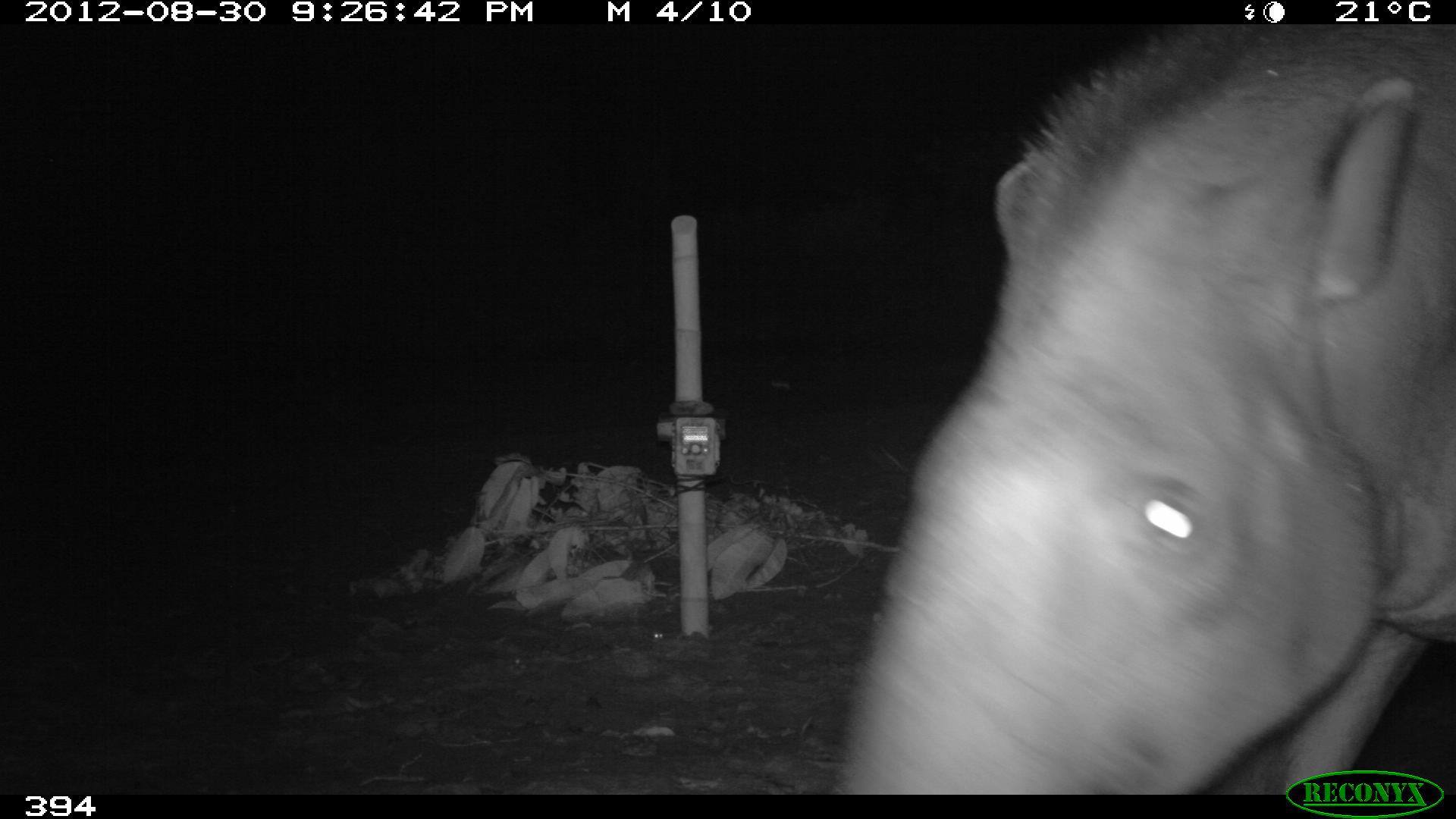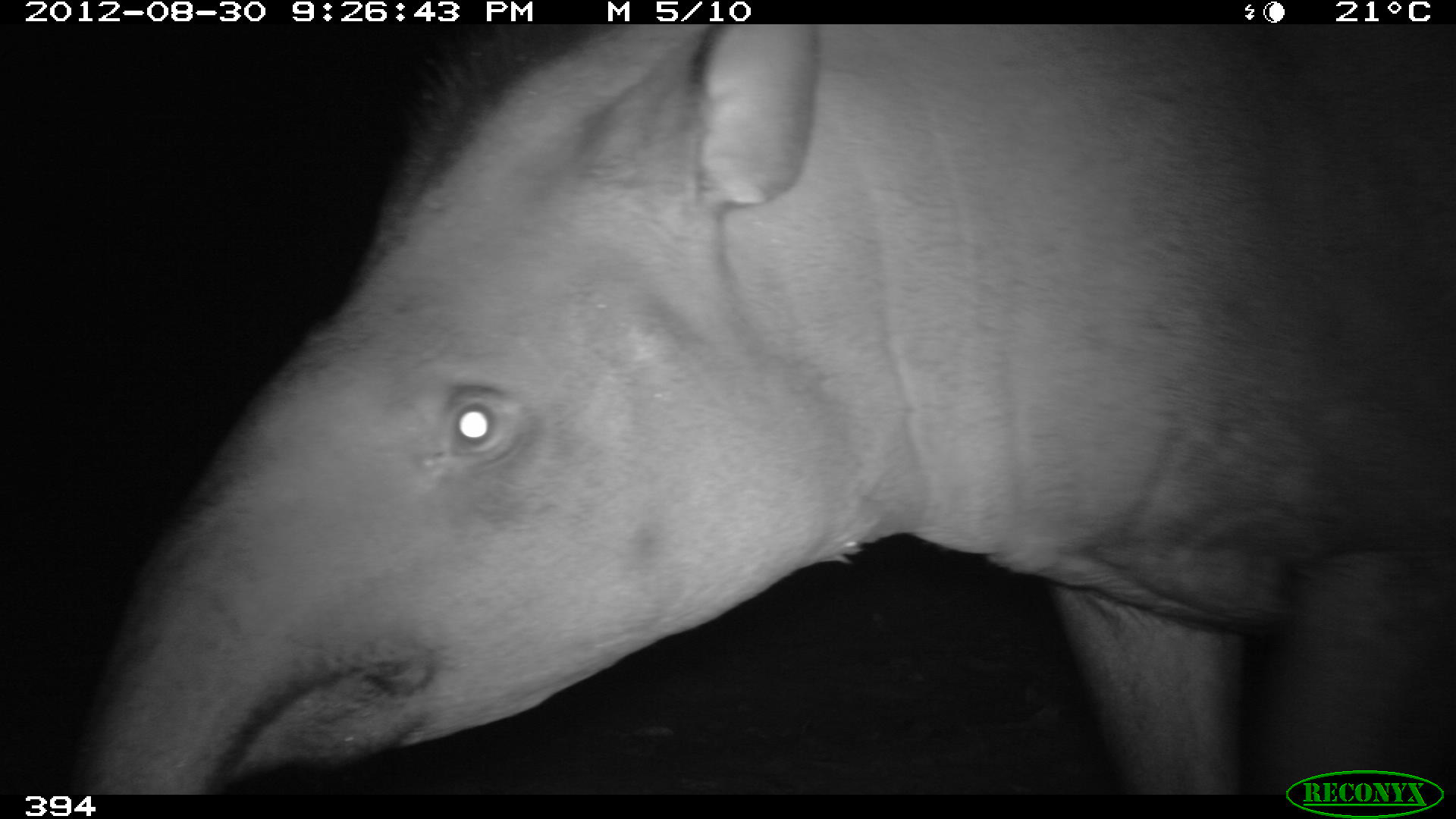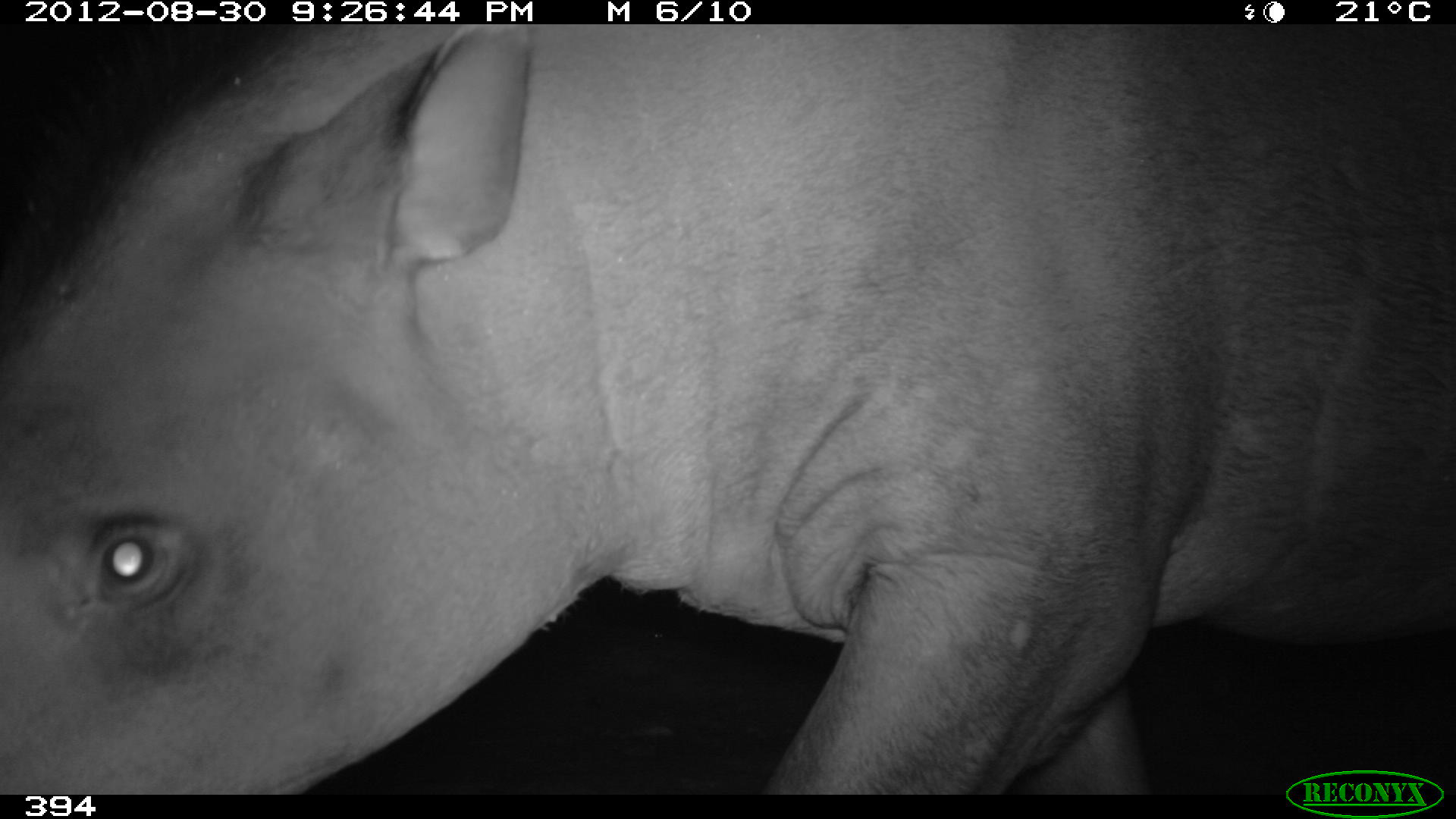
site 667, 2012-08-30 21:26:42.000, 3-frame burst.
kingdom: Animalia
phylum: Chordata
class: Mammalia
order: Perissodactyla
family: Tapiridae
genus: Tapirus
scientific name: Tapirus terrestris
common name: south american tapir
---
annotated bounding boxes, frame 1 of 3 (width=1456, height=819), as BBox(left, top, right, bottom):
tapirus terrestris: BBox(841, 21, 1456, 794)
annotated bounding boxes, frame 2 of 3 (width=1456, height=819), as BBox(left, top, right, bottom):
tapirus terrestris: BBox(67, 21, 1456, 793)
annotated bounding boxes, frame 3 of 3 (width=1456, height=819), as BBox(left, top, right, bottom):
tapirus terrestris: BBox(0, 21, 1454, 793)